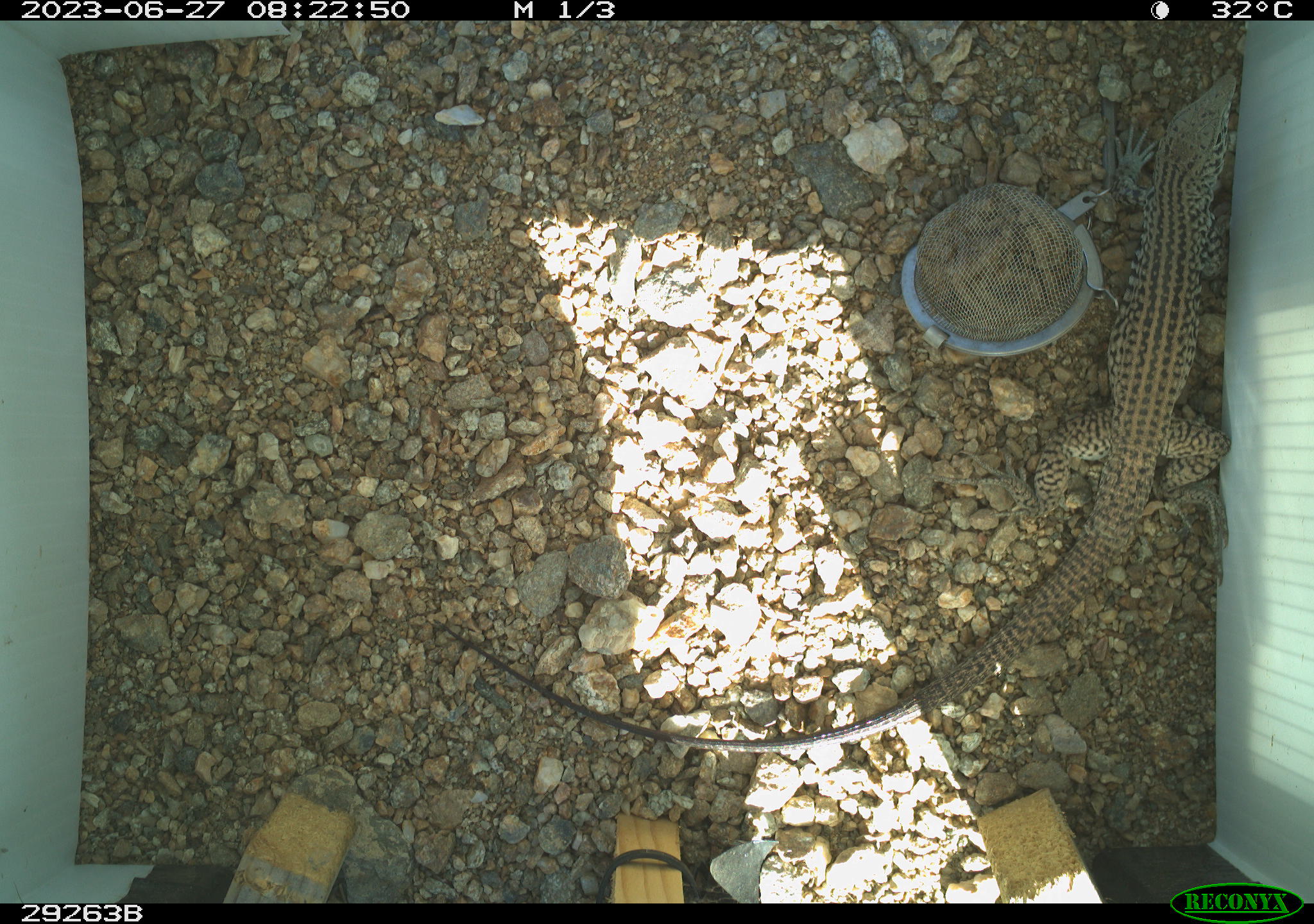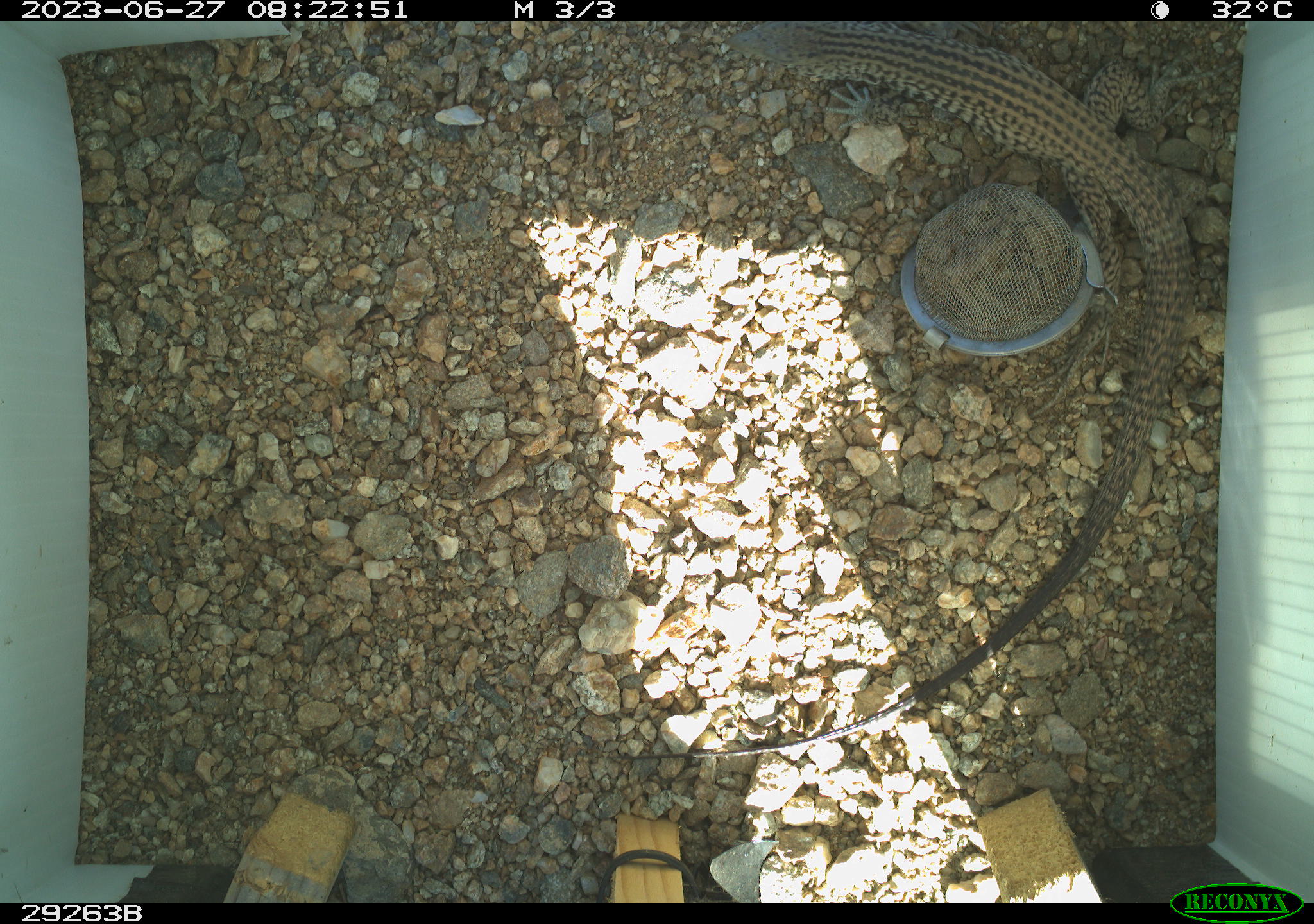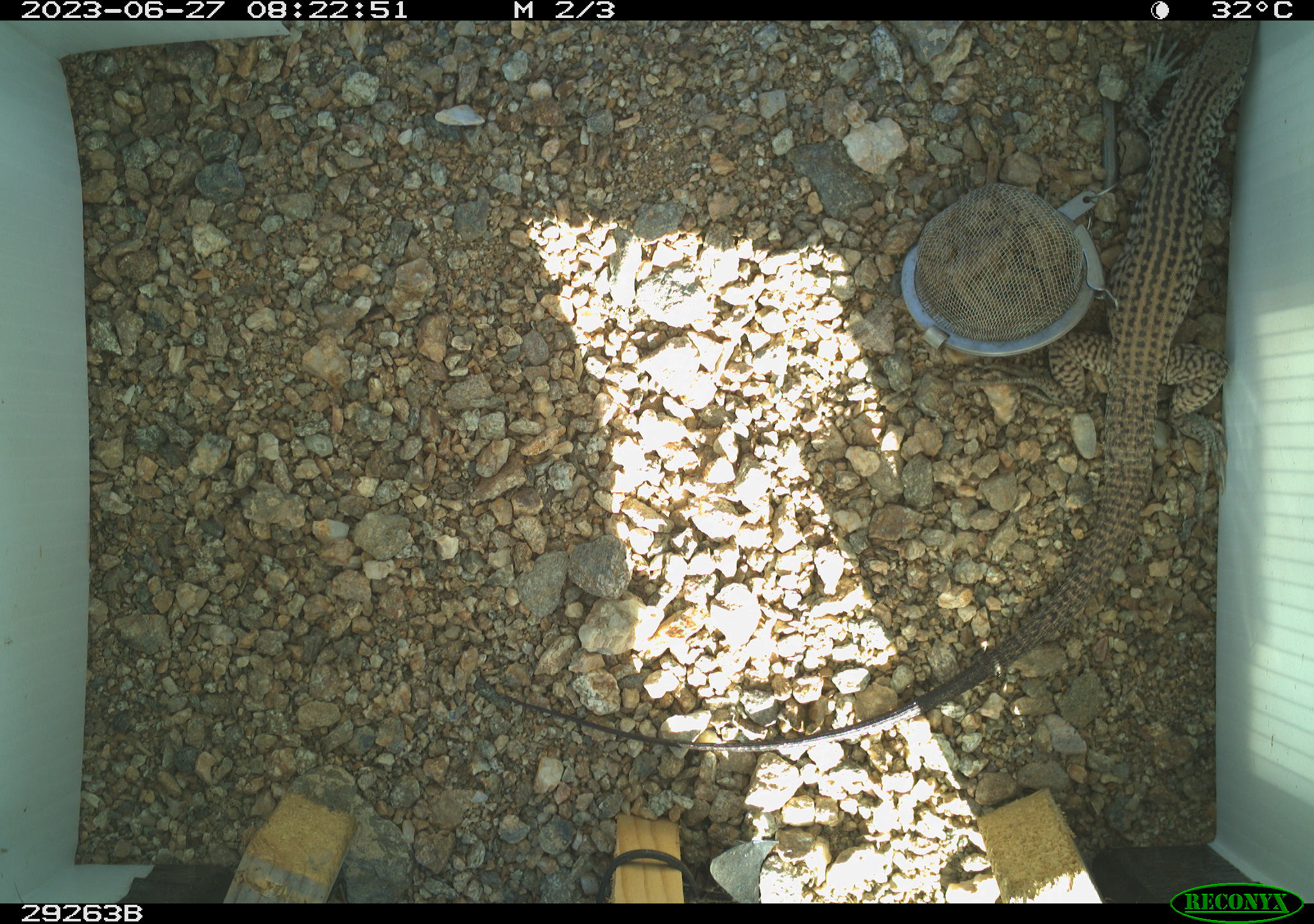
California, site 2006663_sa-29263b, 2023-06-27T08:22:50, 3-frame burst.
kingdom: Animalia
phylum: Chordata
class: Reptilia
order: Squamata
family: Teiidae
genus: Aspidoscelis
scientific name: Aspidoscelis tigris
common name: western whiptail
Western whiptail (Aspidoscelis tigris).